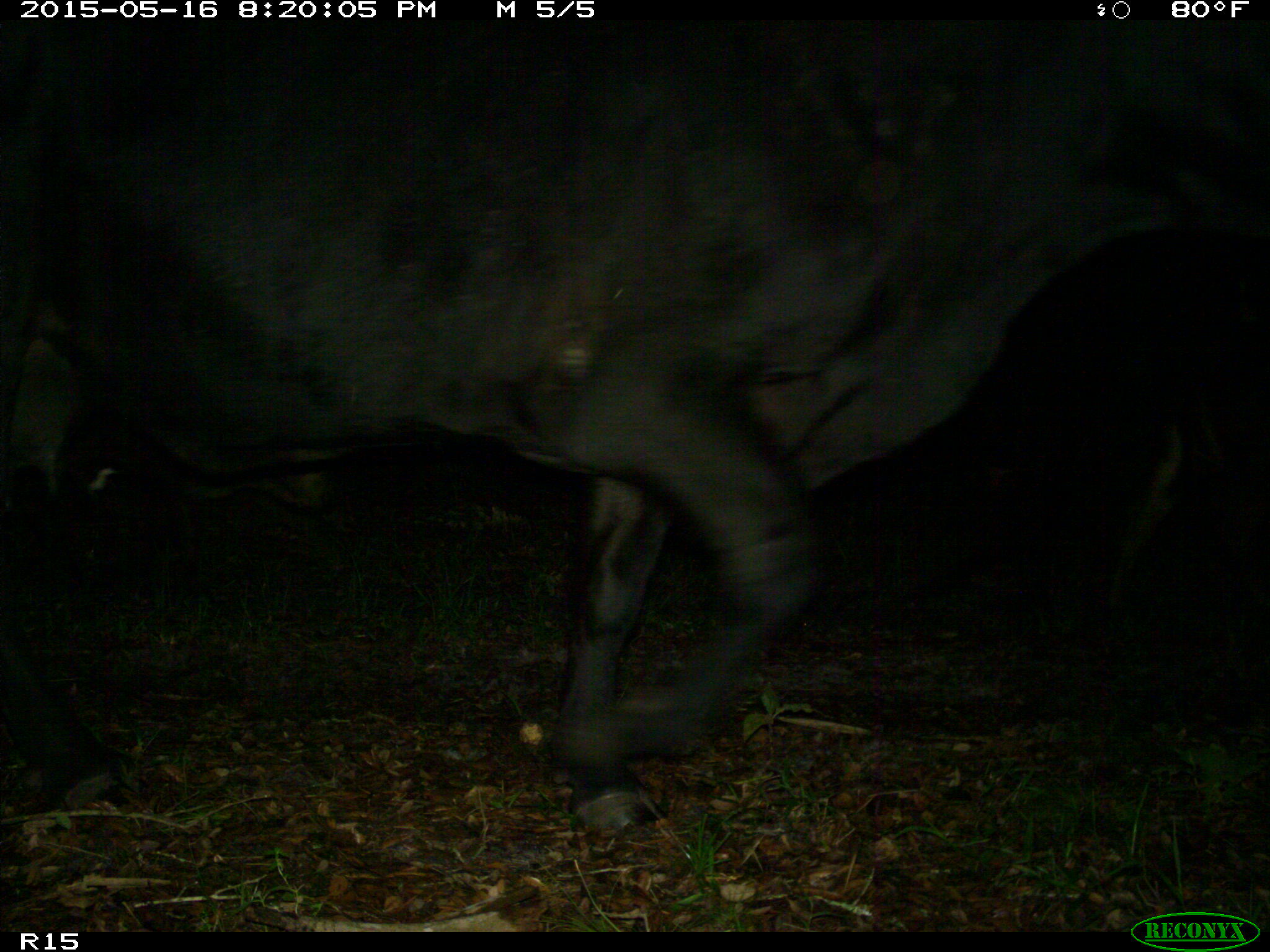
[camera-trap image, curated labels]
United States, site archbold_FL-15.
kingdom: Animalia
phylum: Chordata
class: Mammalia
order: Artiodactyla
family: Bovidae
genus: Bos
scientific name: Bos taurus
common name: domestic cow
Bos taurus (domestic cow).